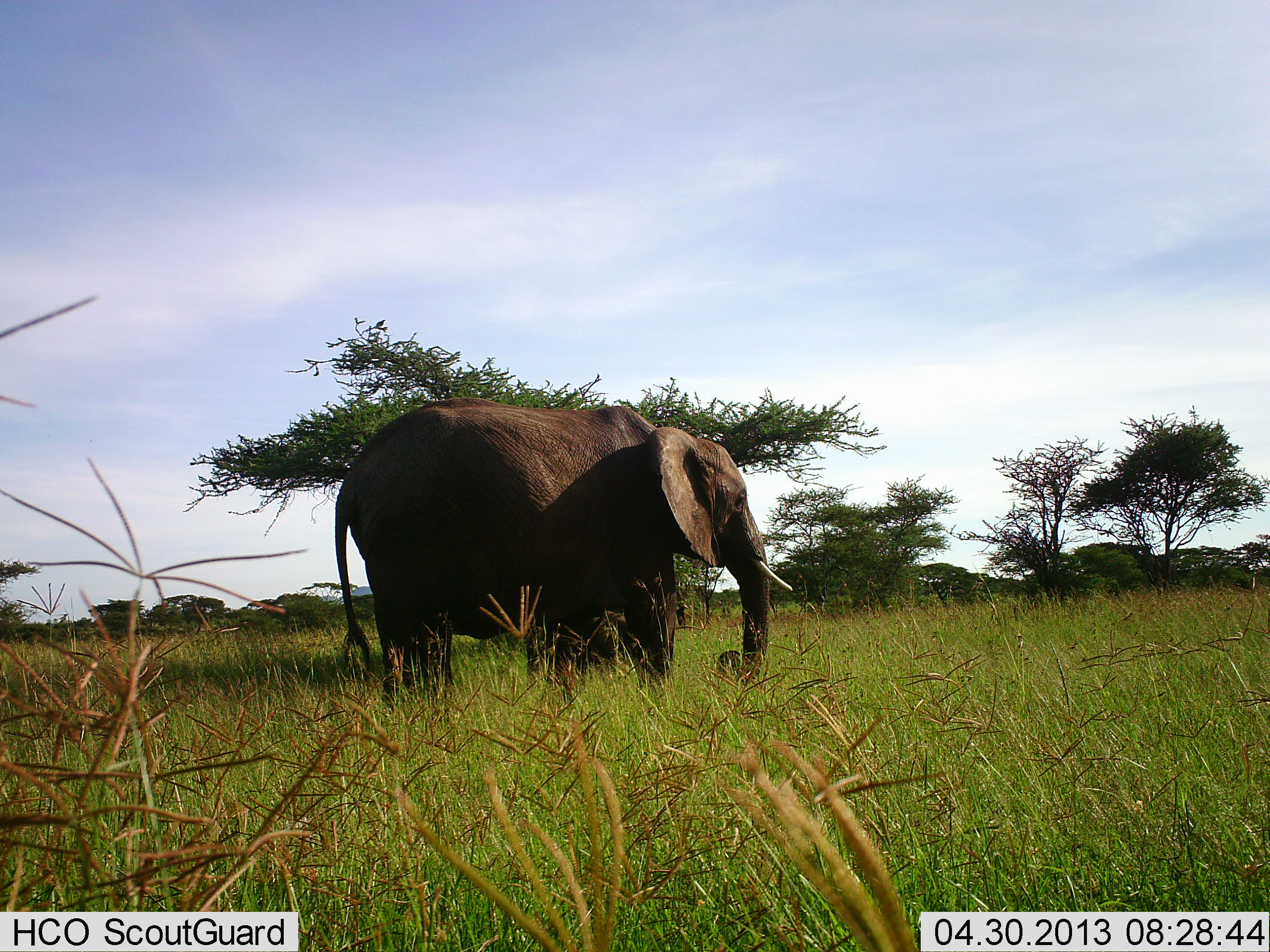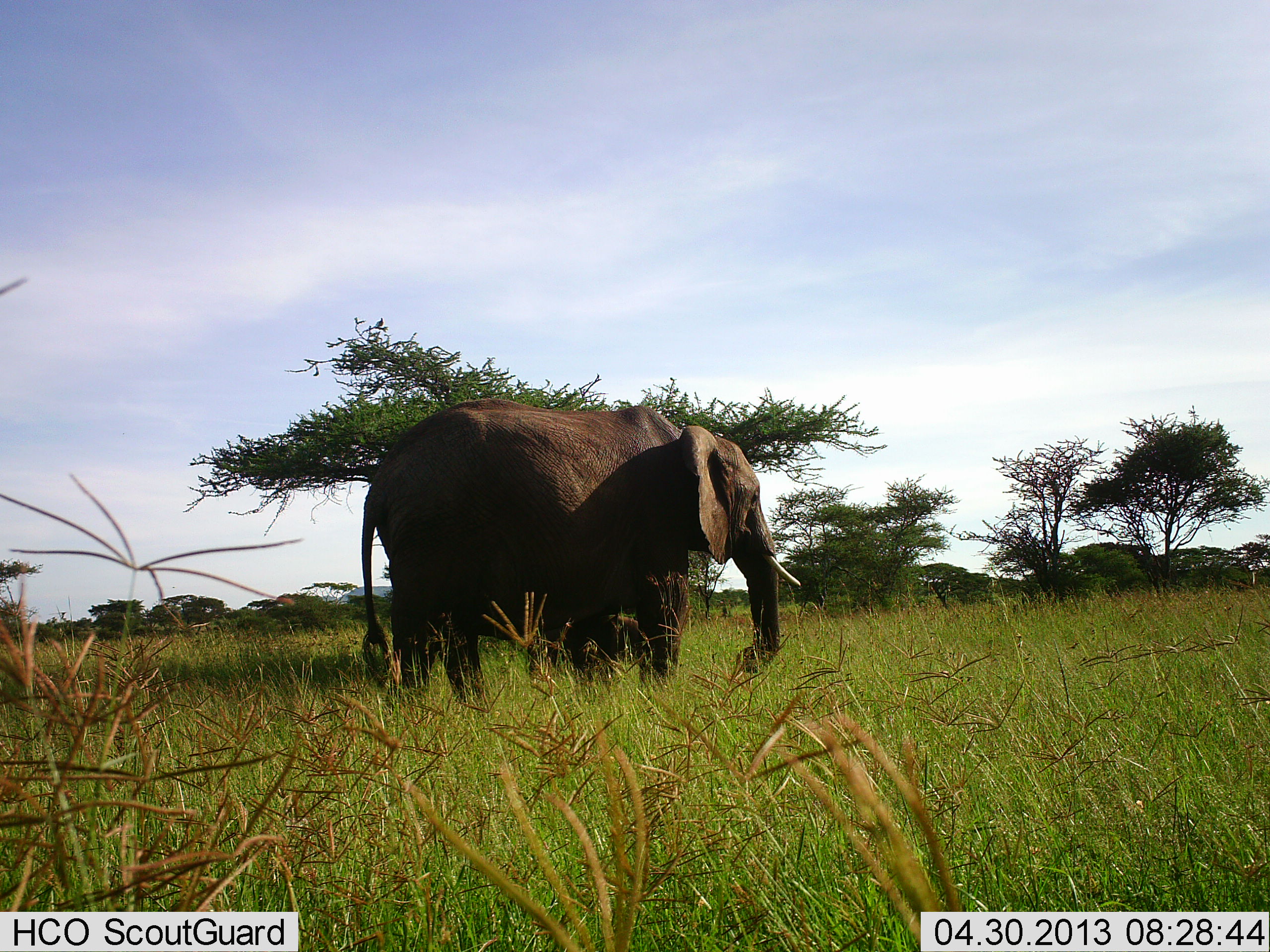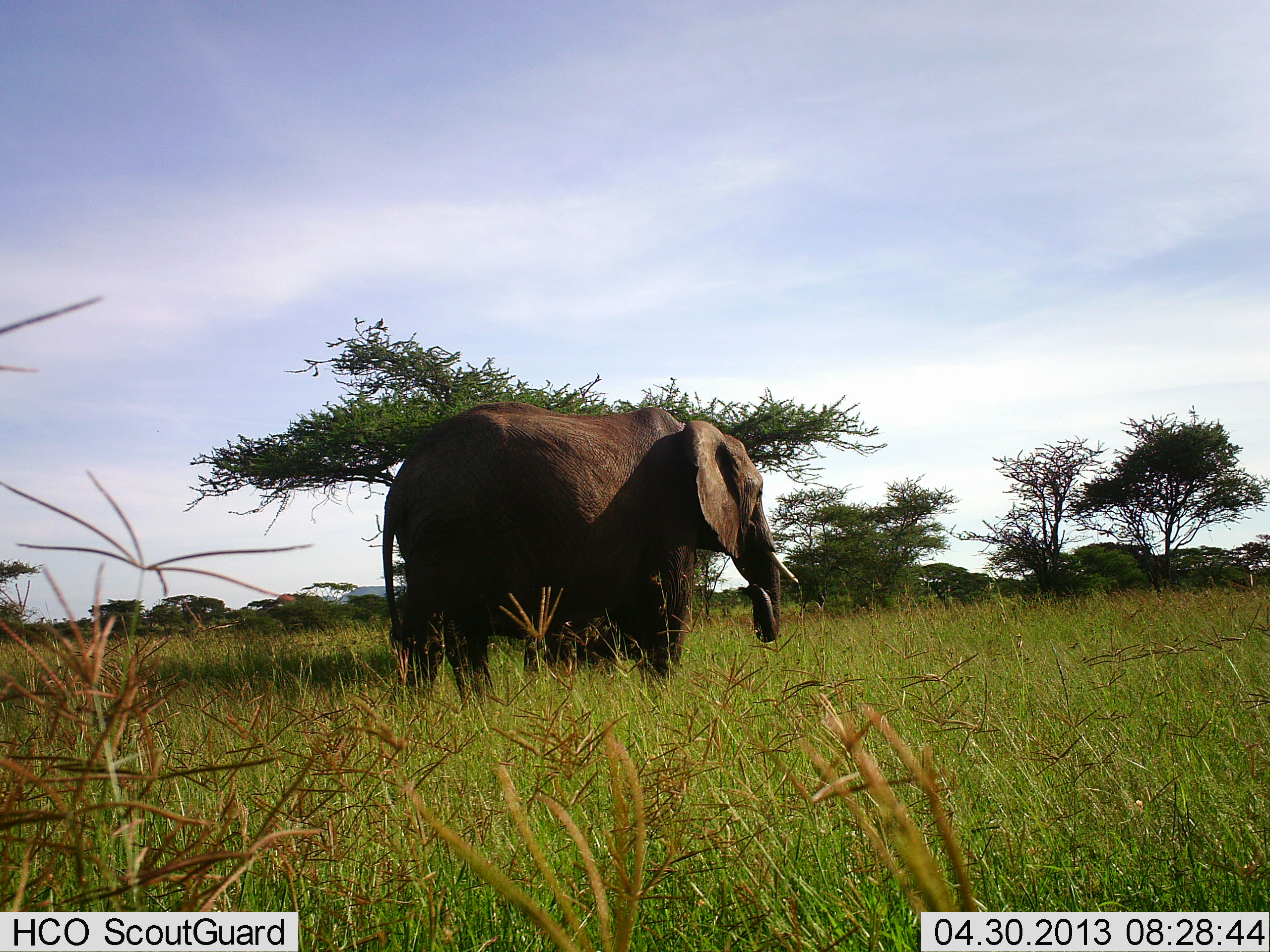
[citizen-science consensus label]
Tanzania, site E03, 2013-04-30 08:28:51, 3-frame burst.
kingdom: Animalia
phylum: Chordata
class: Mammalia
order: Proboscidea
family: Elephantidae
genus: Loxodonta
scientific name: Loxodonta africana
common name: african bush elephant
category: elephant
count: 1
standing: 27%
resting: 0%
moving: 73%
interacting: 5%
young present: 18%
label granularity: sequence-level